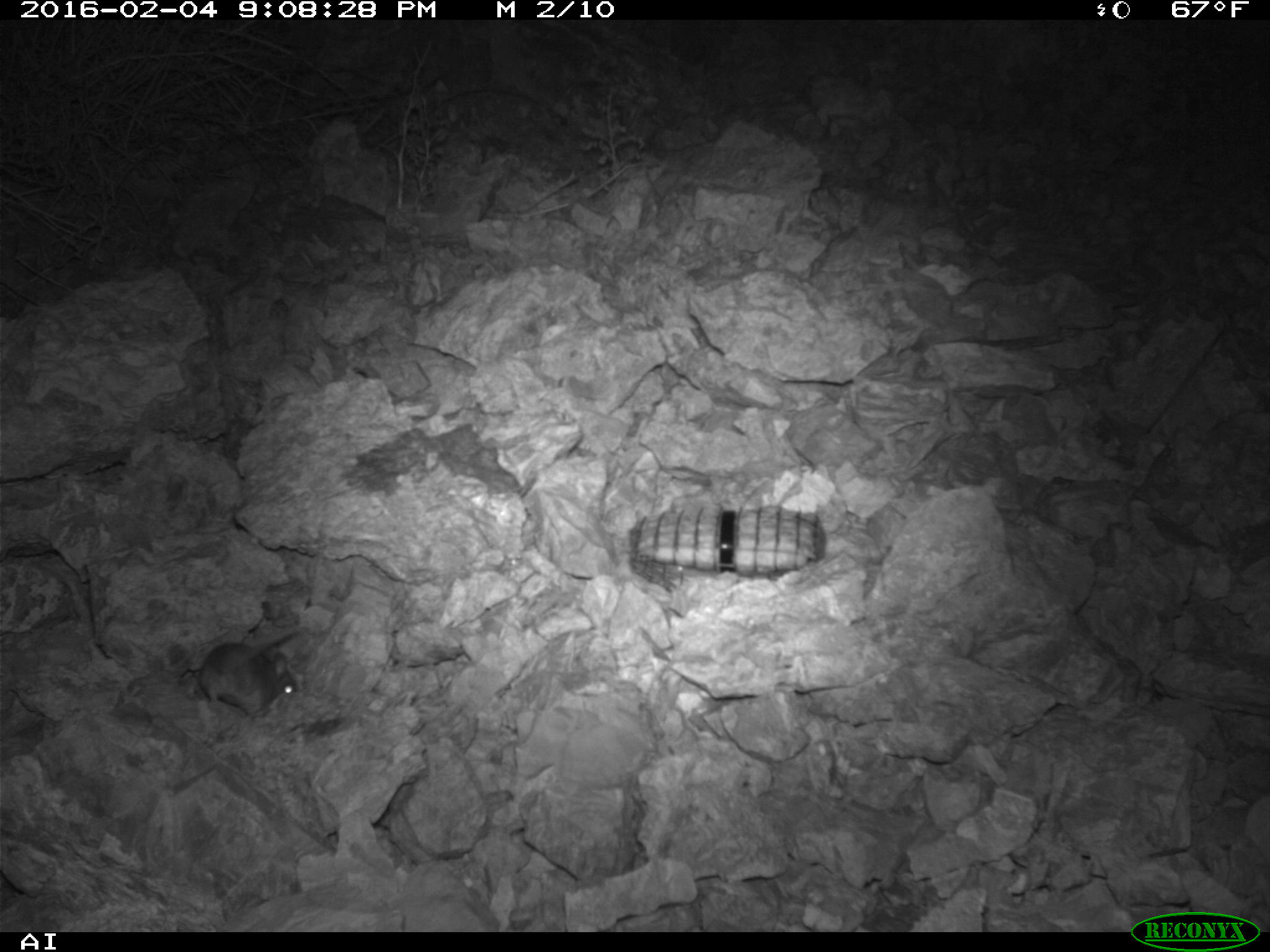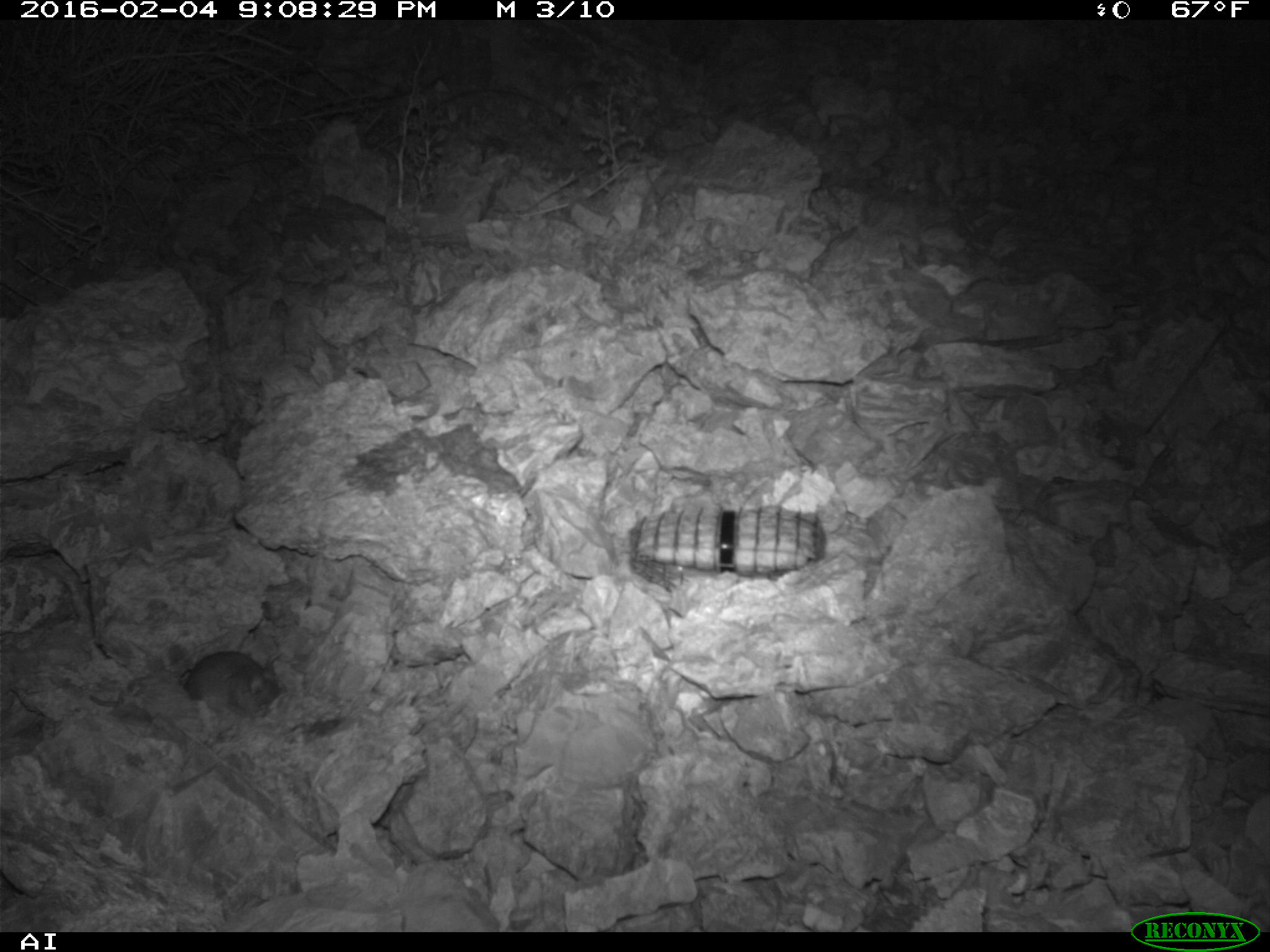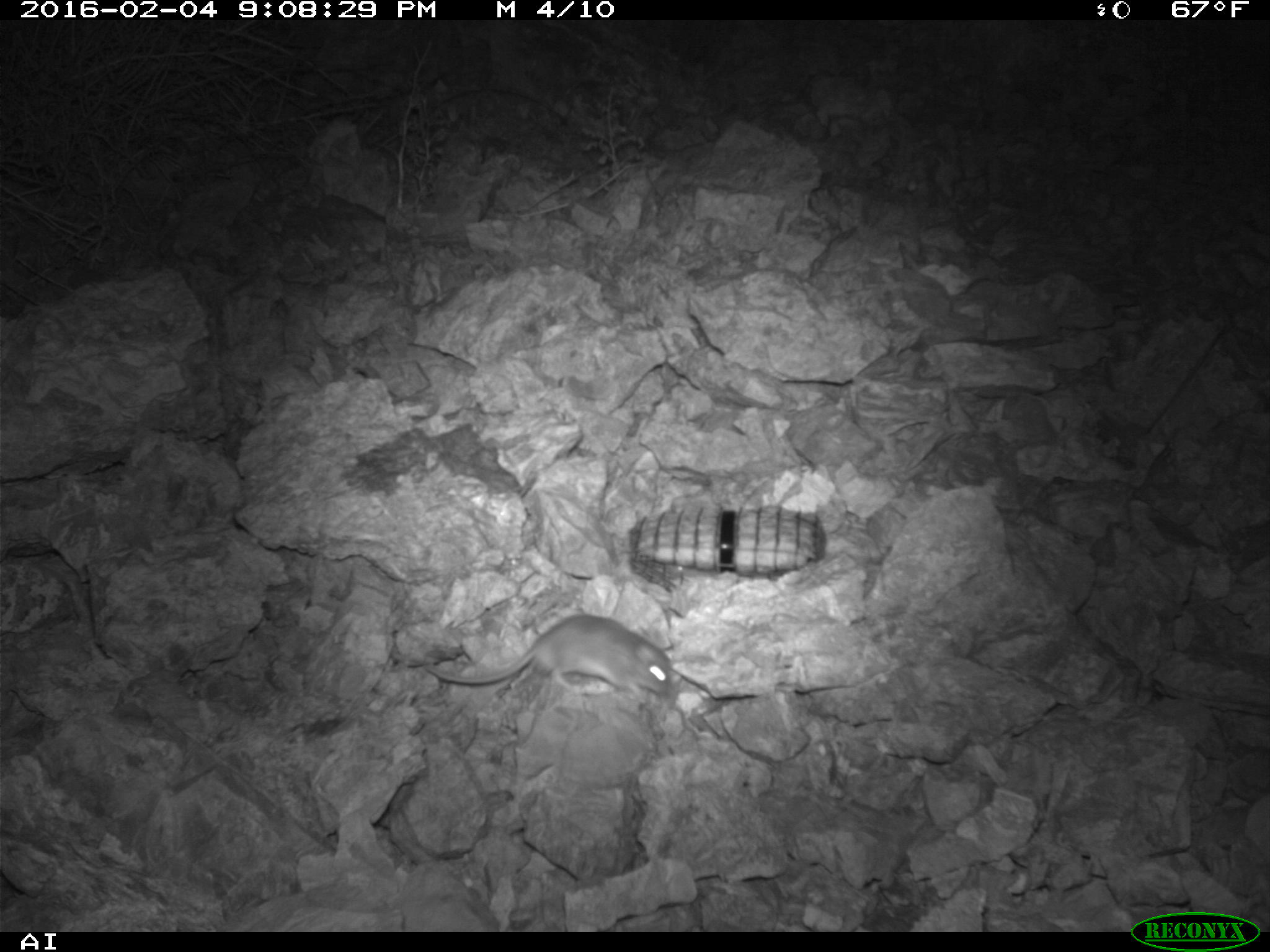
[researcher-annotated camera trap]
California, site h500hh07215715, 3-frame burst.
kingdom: Animalia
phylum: Chordata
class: Mammalia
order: Rodentia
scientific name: Rodentia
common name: rodent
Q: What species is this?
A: Rodent (Rodentia).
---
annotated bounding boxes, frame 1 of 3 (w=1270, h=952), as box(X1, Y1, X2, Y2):
rodent: box(197, 616, 298, 719)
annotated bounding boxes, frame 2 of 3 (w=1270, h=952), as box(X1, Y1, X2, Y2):
rodent: box(90, 651, 286, 717)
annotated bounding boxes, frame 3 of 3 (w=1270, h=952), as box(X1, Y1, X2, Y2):
rodent: box(424, 612, 671, 705)